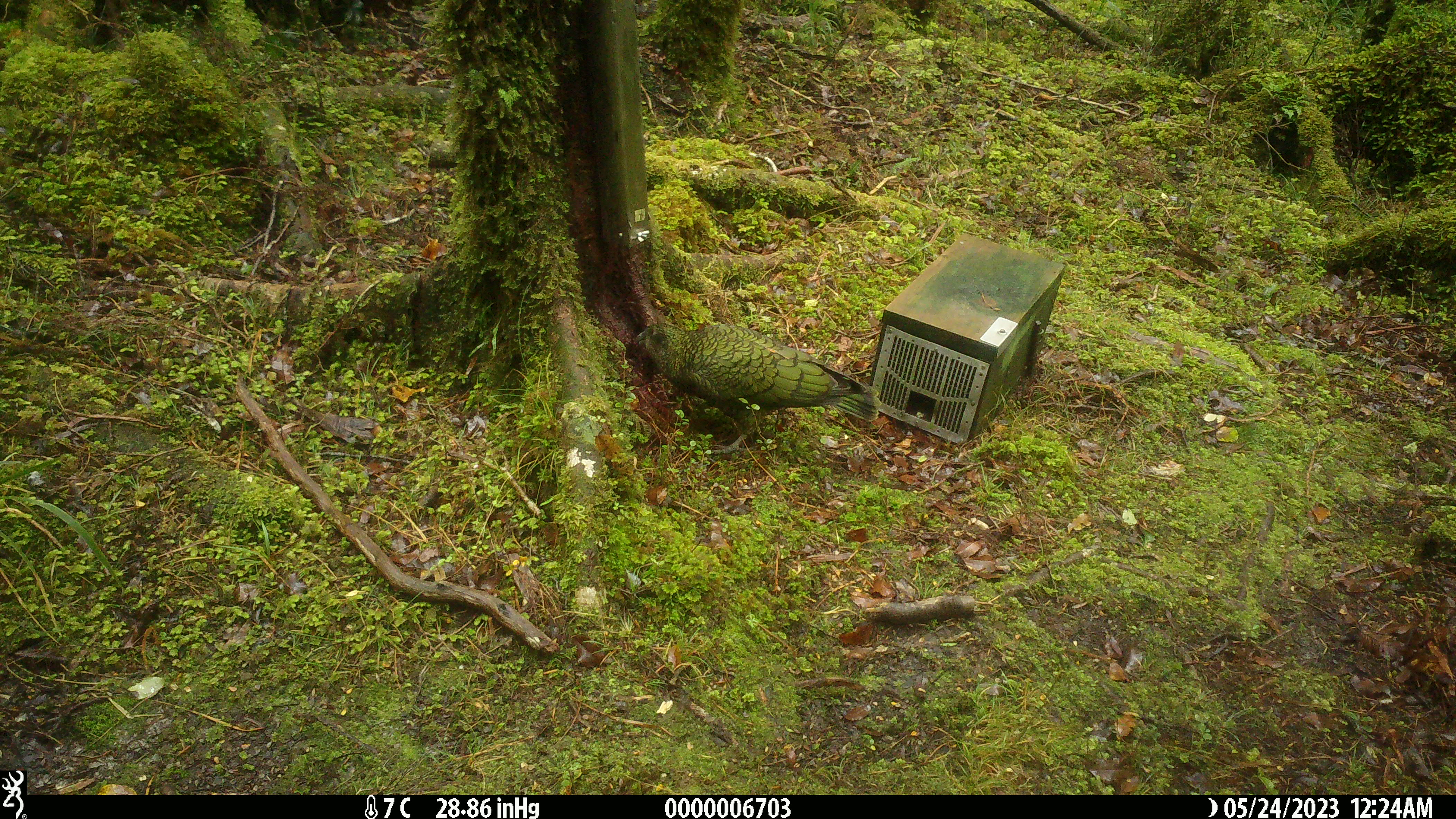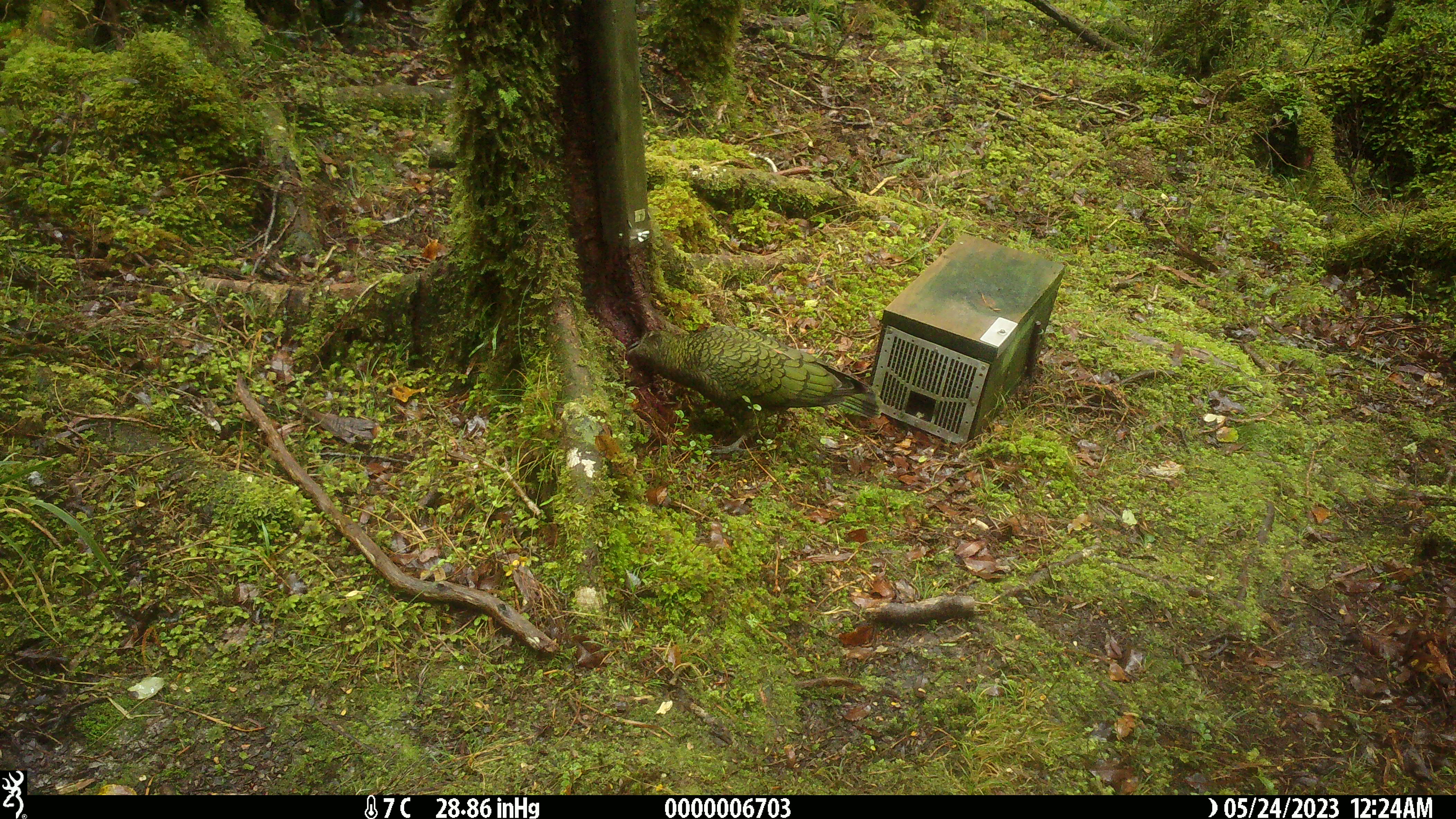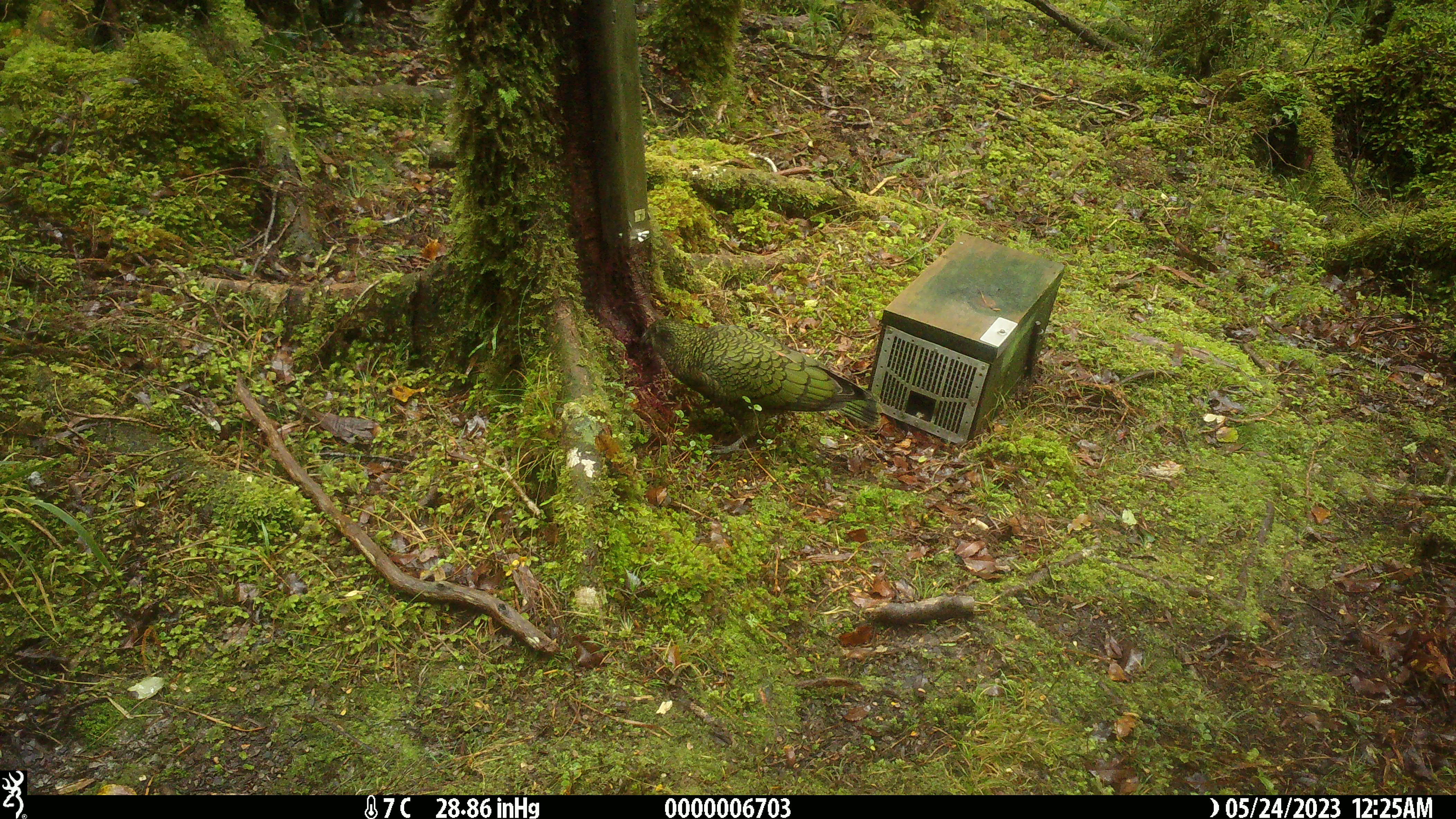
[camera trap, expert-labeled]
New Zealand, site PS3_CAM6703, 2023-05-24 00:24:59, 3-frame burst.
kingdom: Animalia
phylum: Chordata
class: Aves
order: Psittaciformes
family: Strigopidae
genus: Nestor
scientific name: Nestor notabilis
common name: kea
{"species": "kea (Nestor notabilis)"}